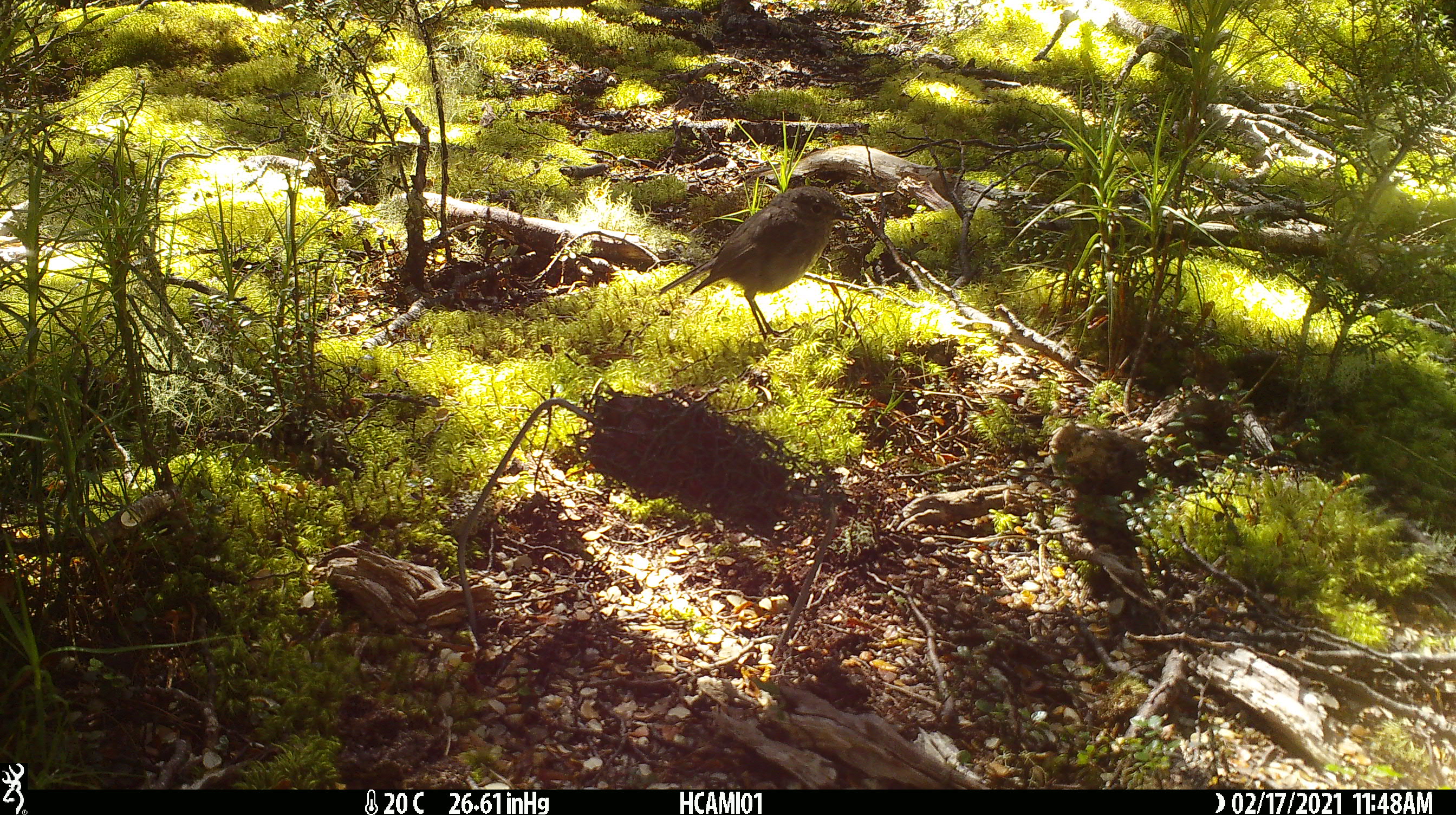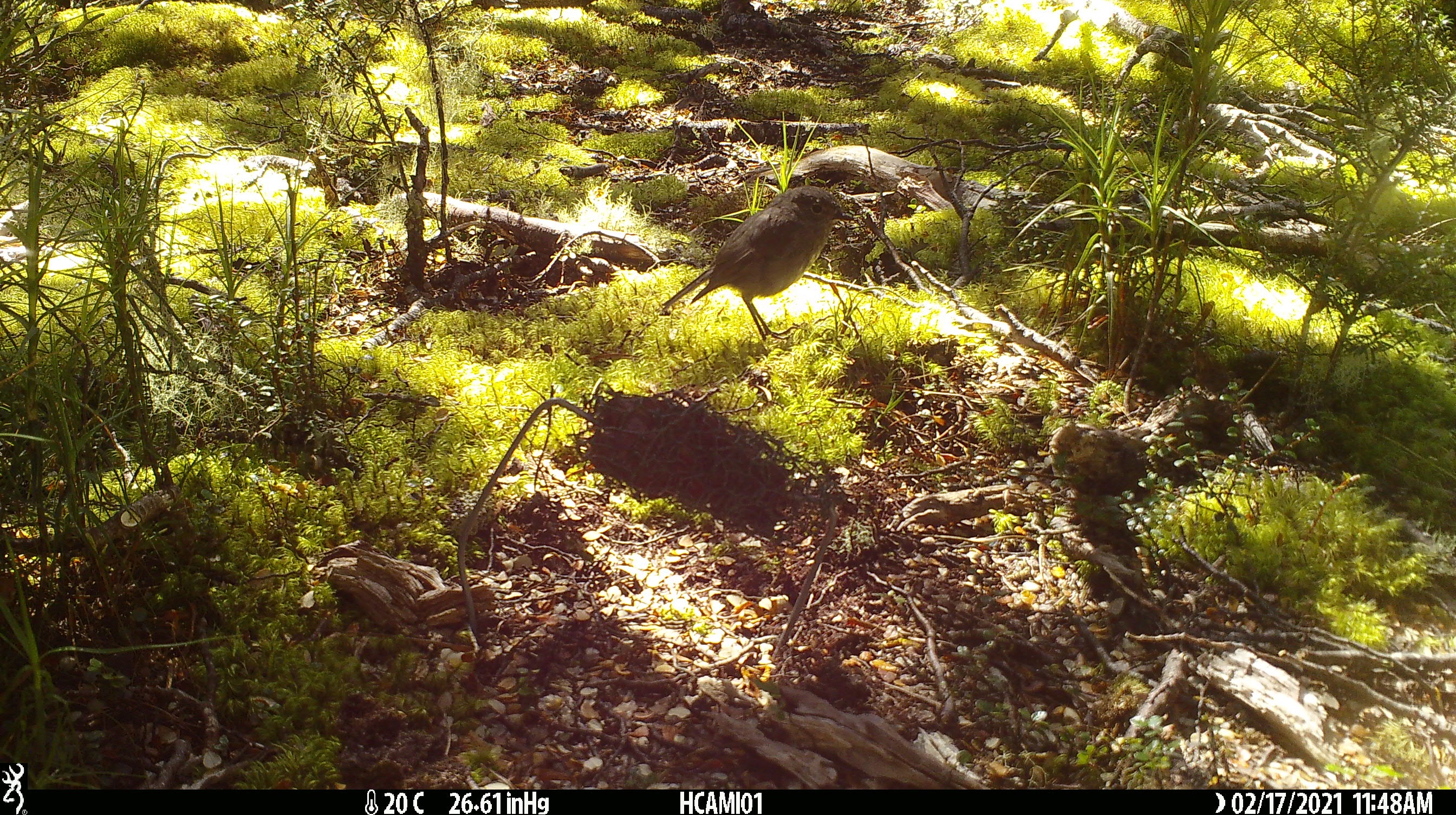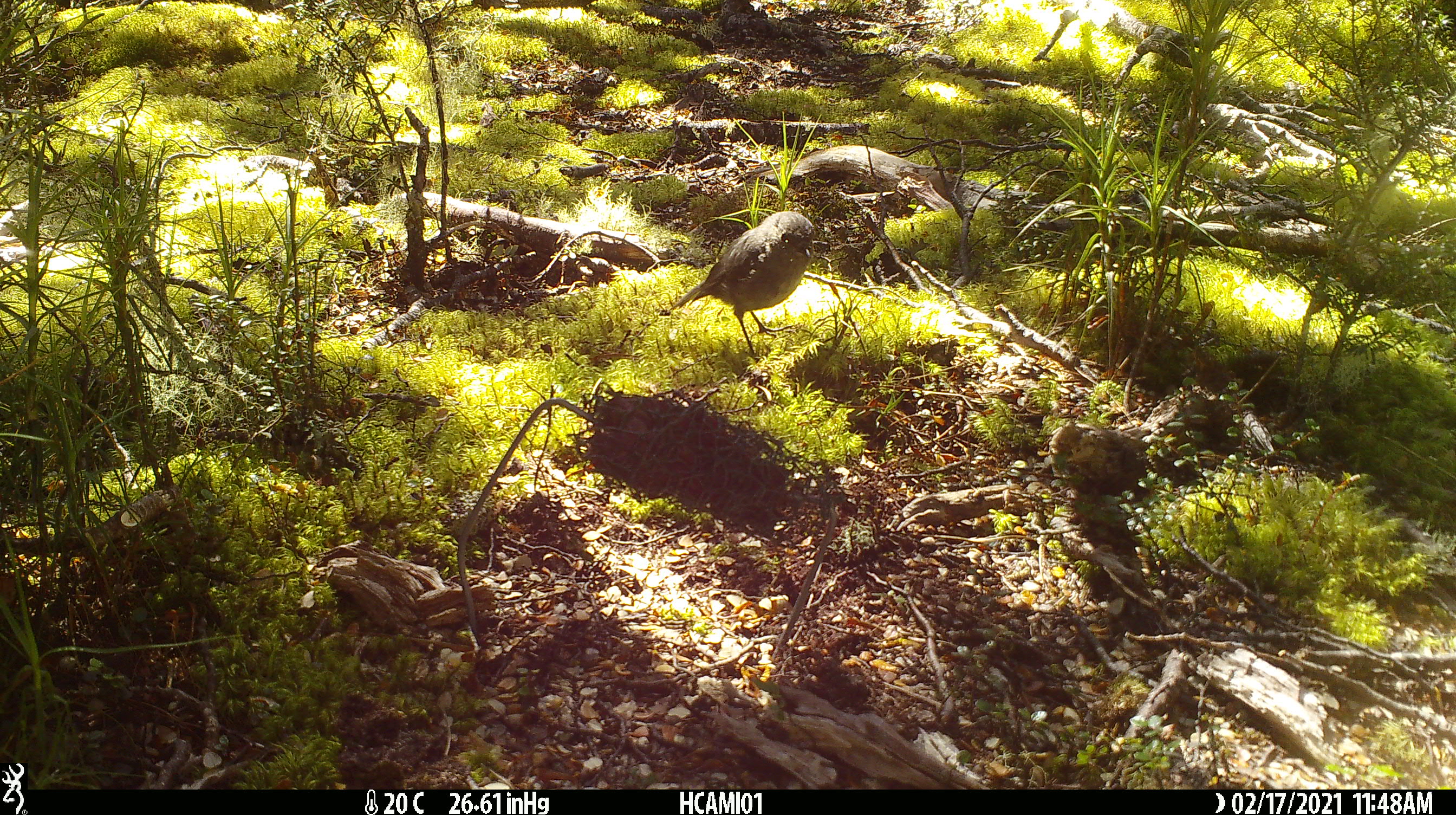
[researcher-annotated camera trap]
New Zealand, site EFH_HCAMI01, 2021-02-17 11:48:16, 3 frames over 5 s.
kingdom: Animalia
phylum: Chordata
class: Aves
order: Passeriformes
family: Petroicidae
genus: Petroica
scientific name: Petroica australis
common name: new zealand robin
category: robin